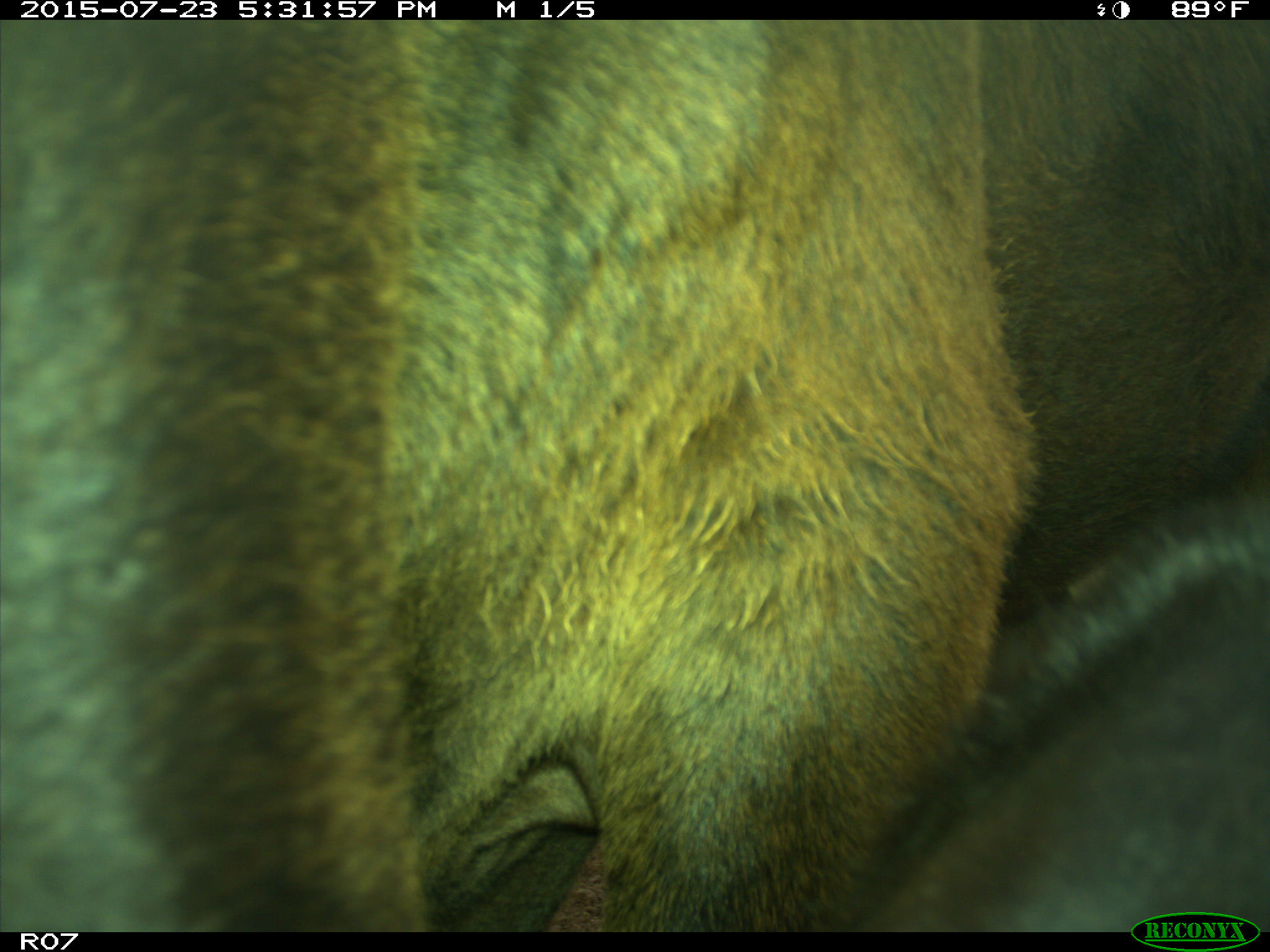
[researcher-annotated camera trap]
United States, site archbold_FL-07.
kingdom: Animalia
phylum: Chordata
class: Mammalia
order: Artiodactyla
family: Bovidae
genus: Bos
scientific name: Bos taurus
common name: domestic cow